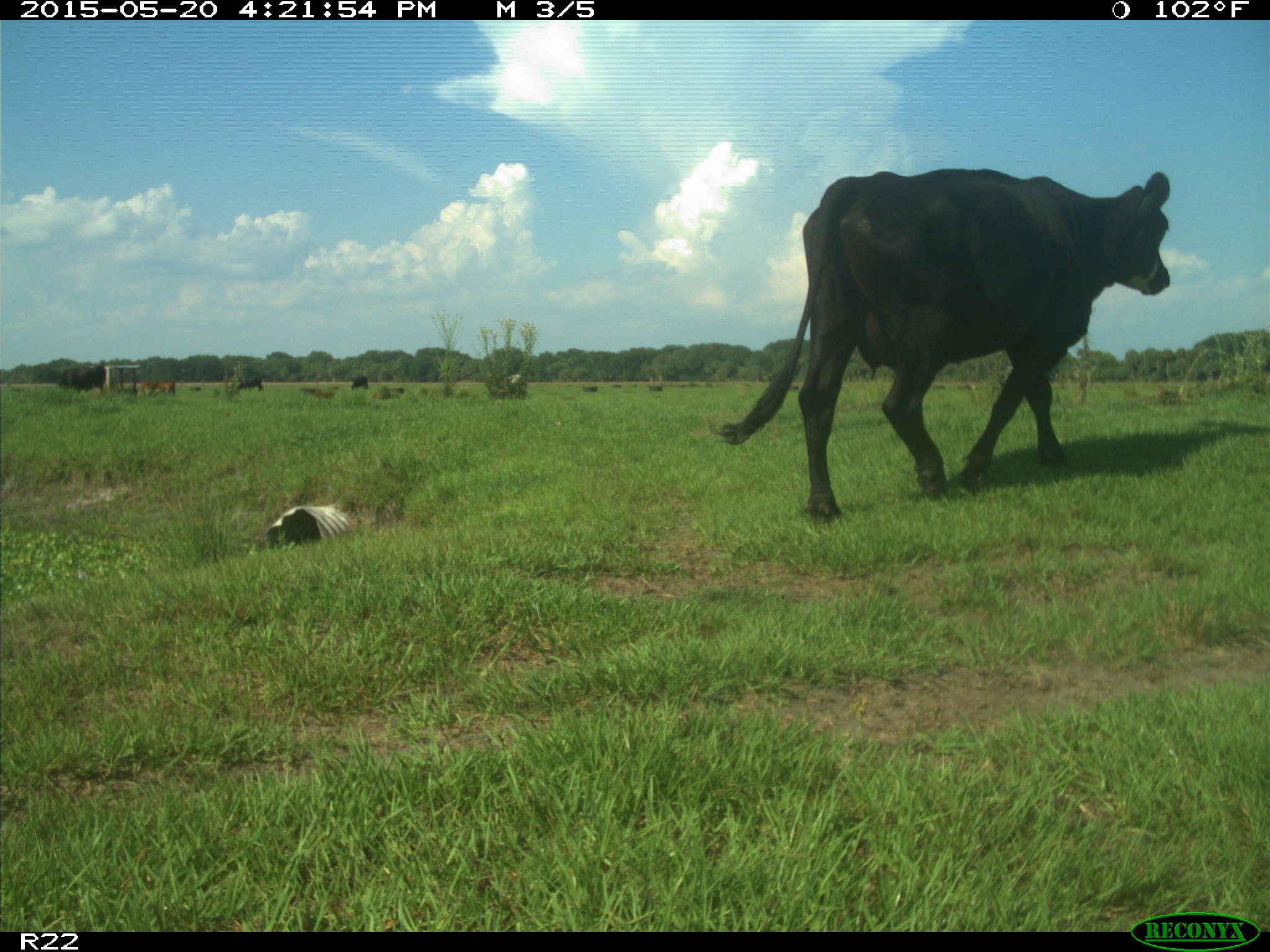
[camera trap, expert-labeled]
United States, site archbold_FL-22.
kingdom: Animalia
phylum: Chordata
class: Mammalia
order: Artiodactyla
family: Bovidae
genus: Bos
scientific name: Bos taurus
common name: domestic cow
Bos taurus (domestic cow).